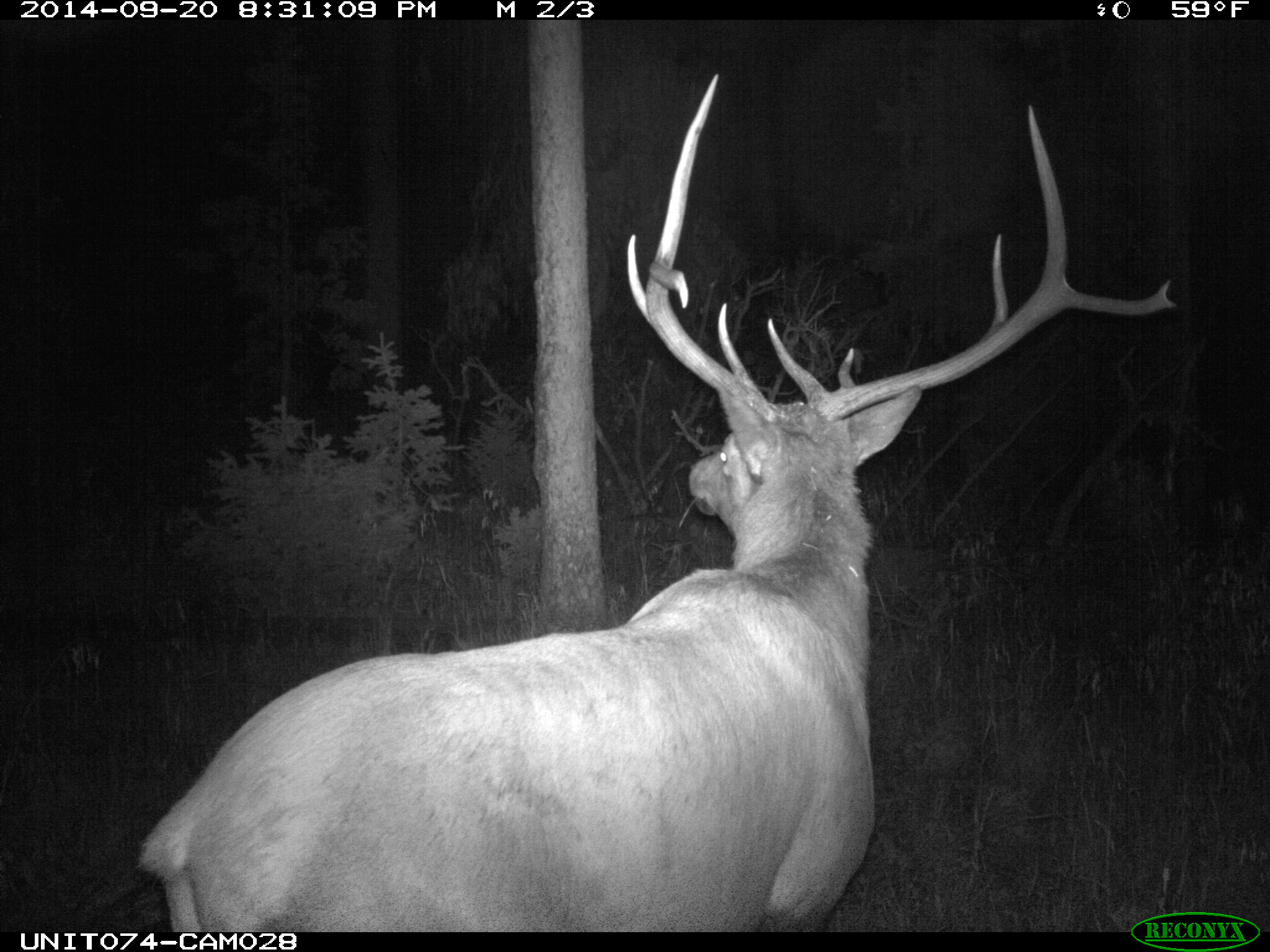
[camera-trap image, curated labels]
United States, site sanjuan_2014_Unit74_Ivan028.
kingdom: Animalia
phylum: Chordata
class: Mammalia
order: Artiodactyla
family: Cervidae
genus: Cervus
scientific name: Cervus elaphus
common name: red deer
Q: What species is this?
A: Cervus elaphus (red deer).